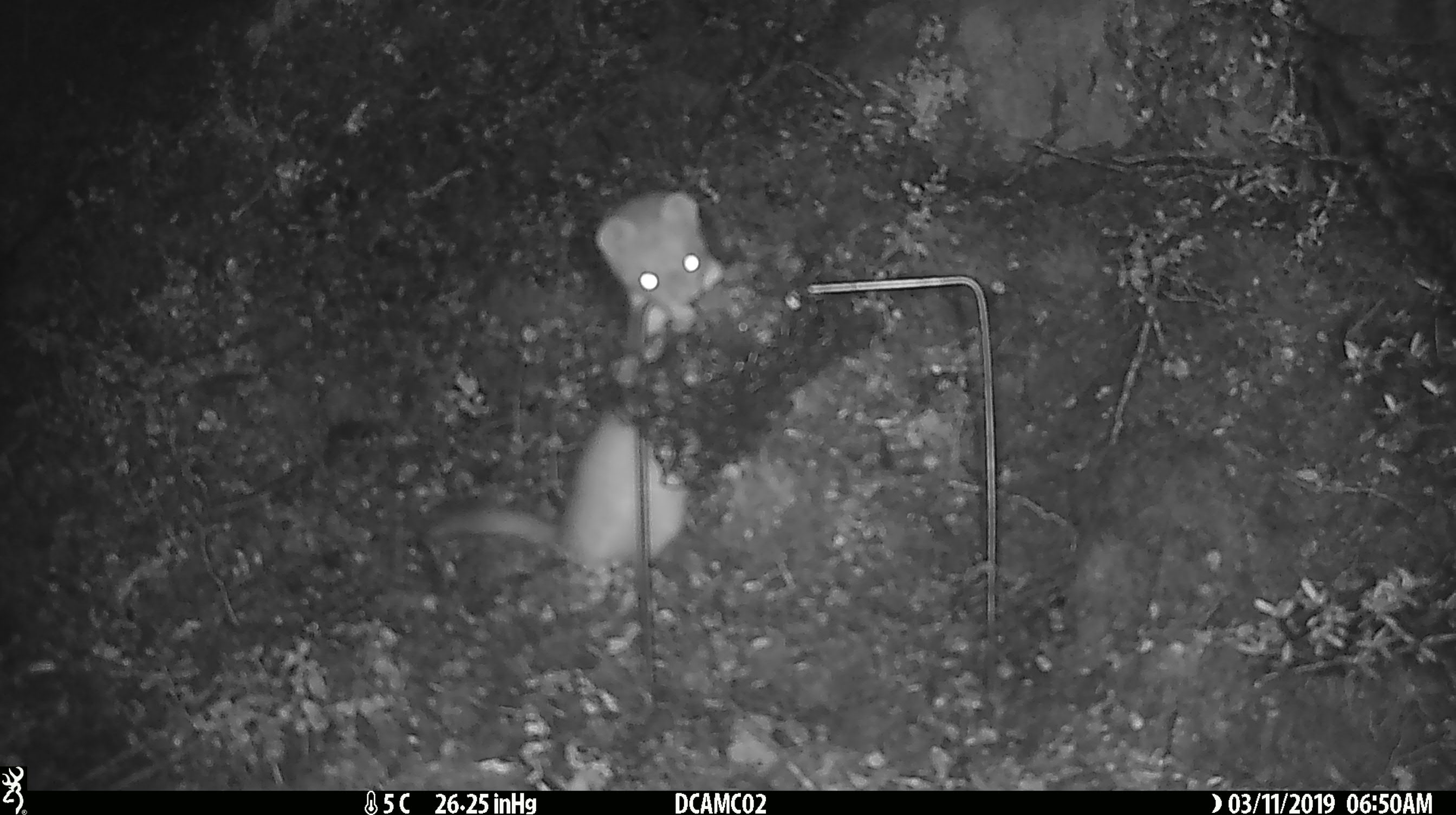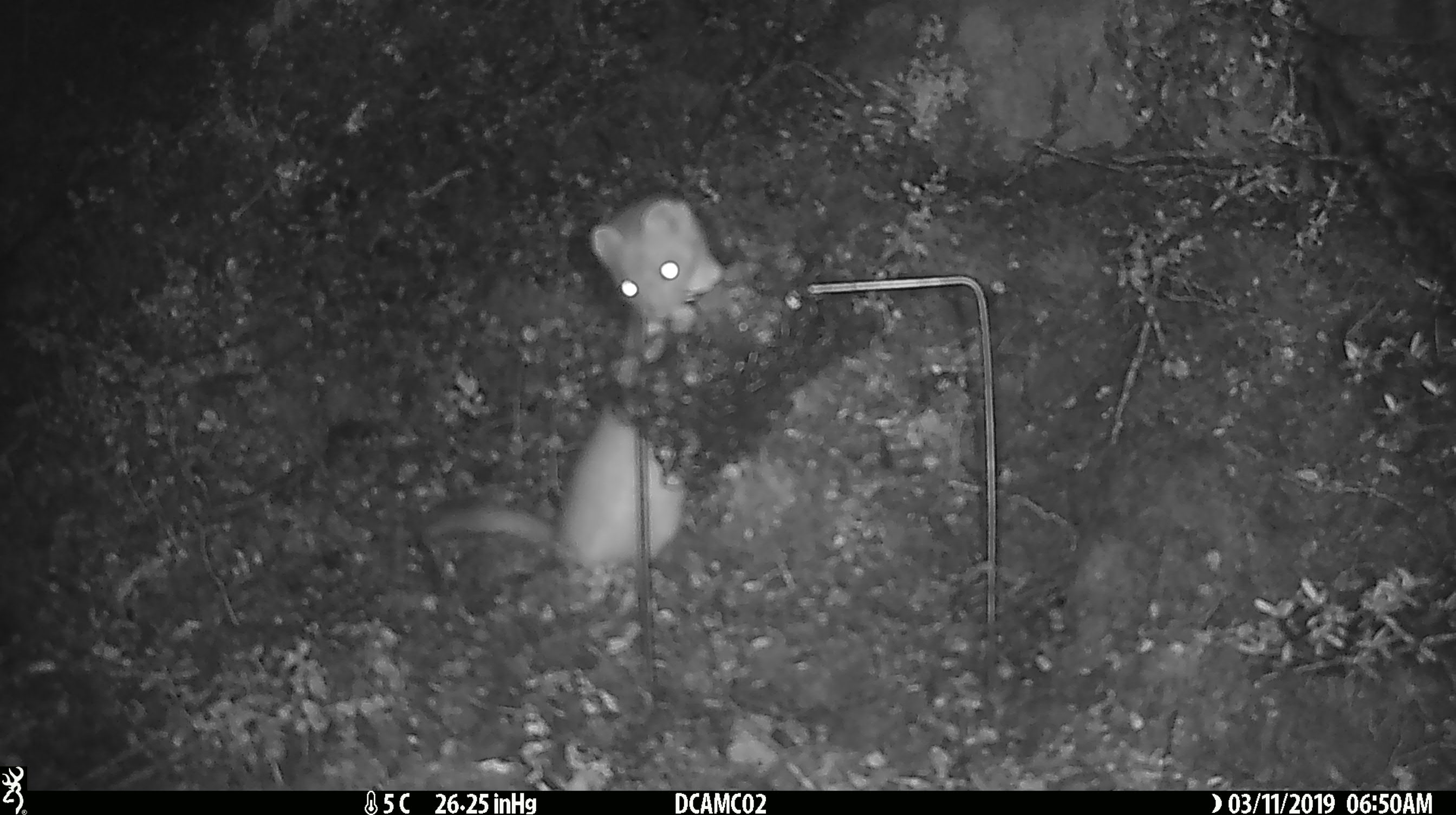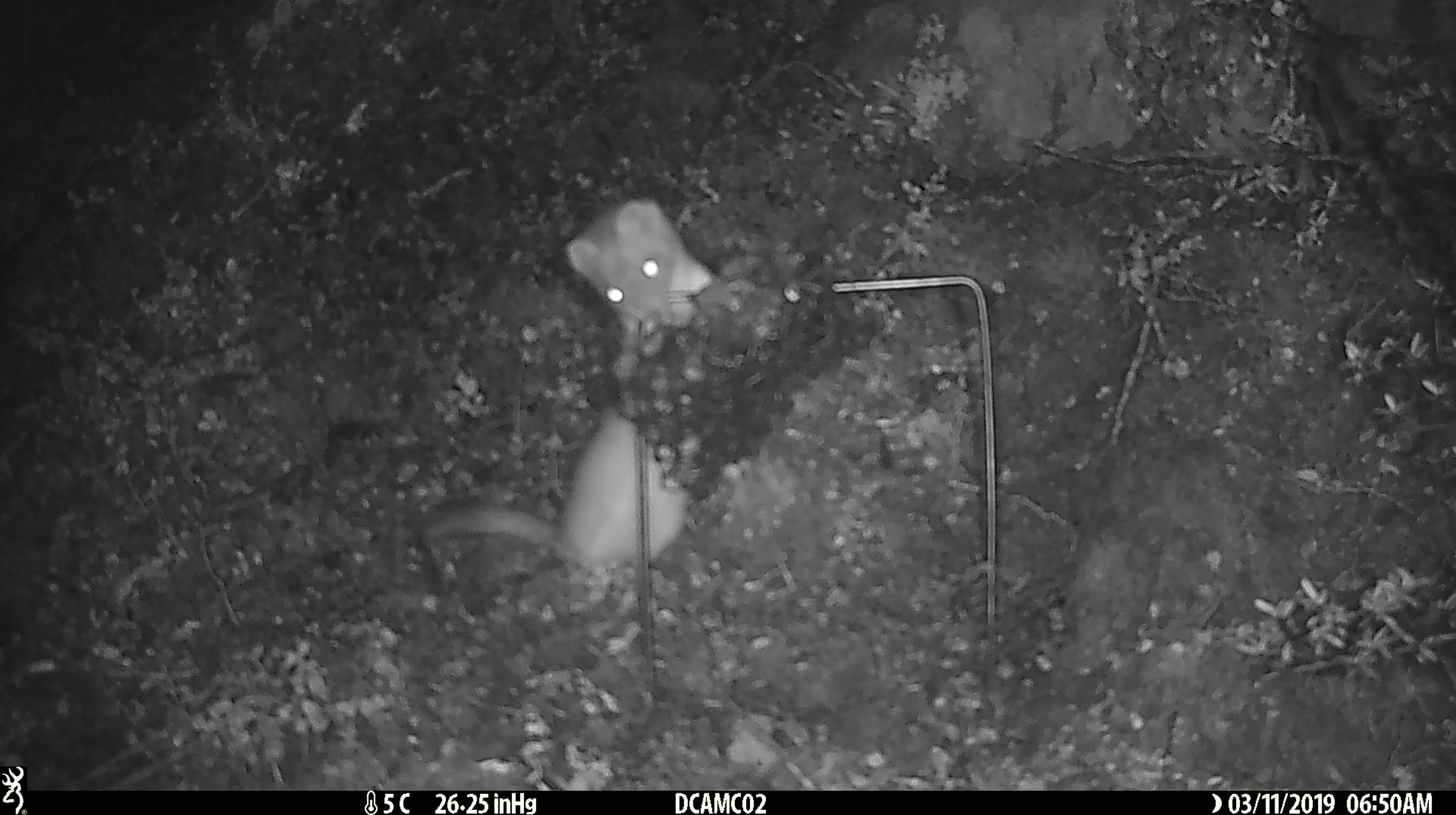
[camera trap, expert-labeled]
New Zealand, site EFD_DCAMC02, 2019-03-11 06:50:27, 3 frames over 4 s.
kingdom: Animalia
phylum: Chordata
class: Mammalia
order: Carnivora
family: Mustelidae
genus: Mustela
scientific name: Mustela erminea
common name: stoat